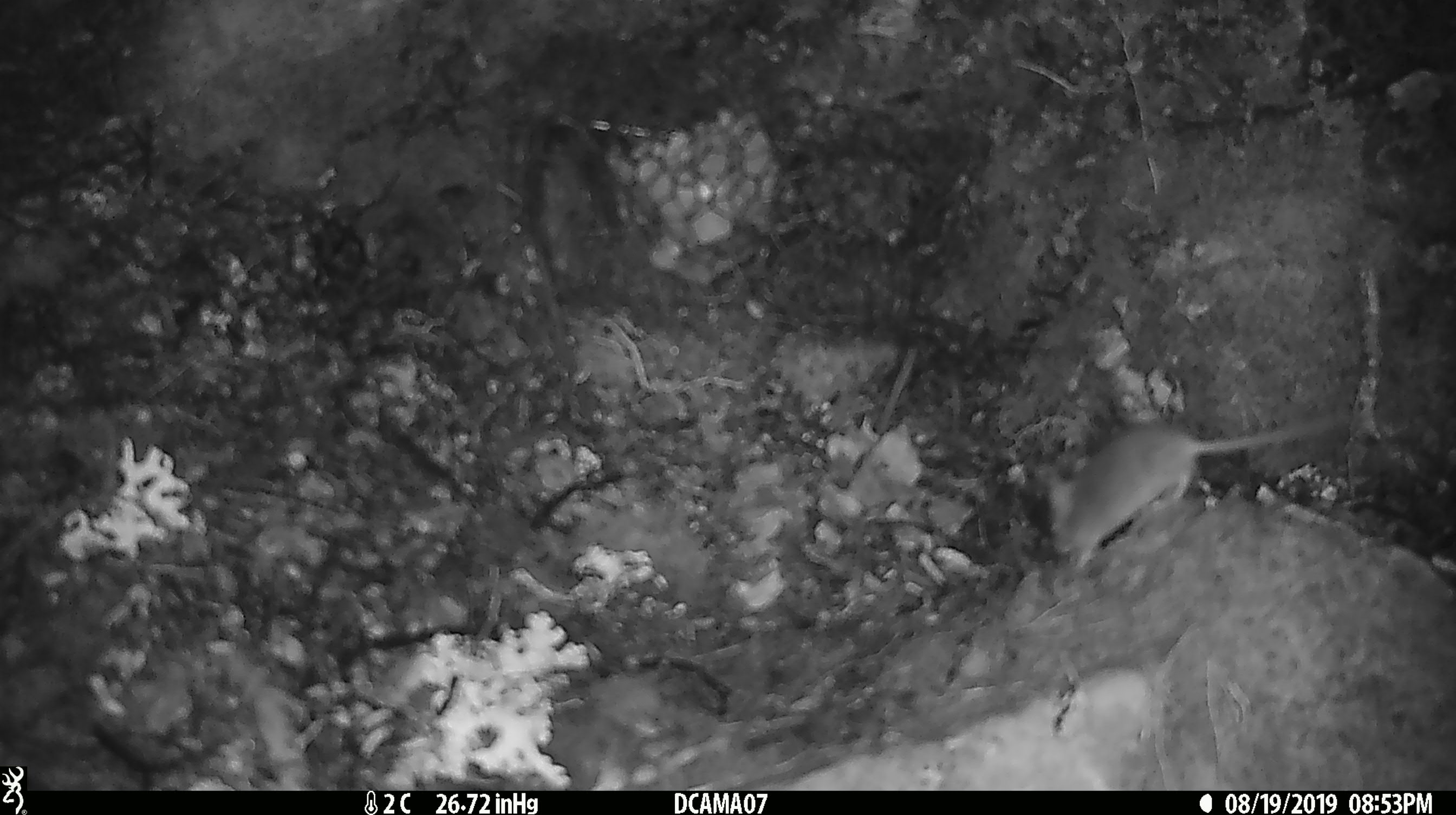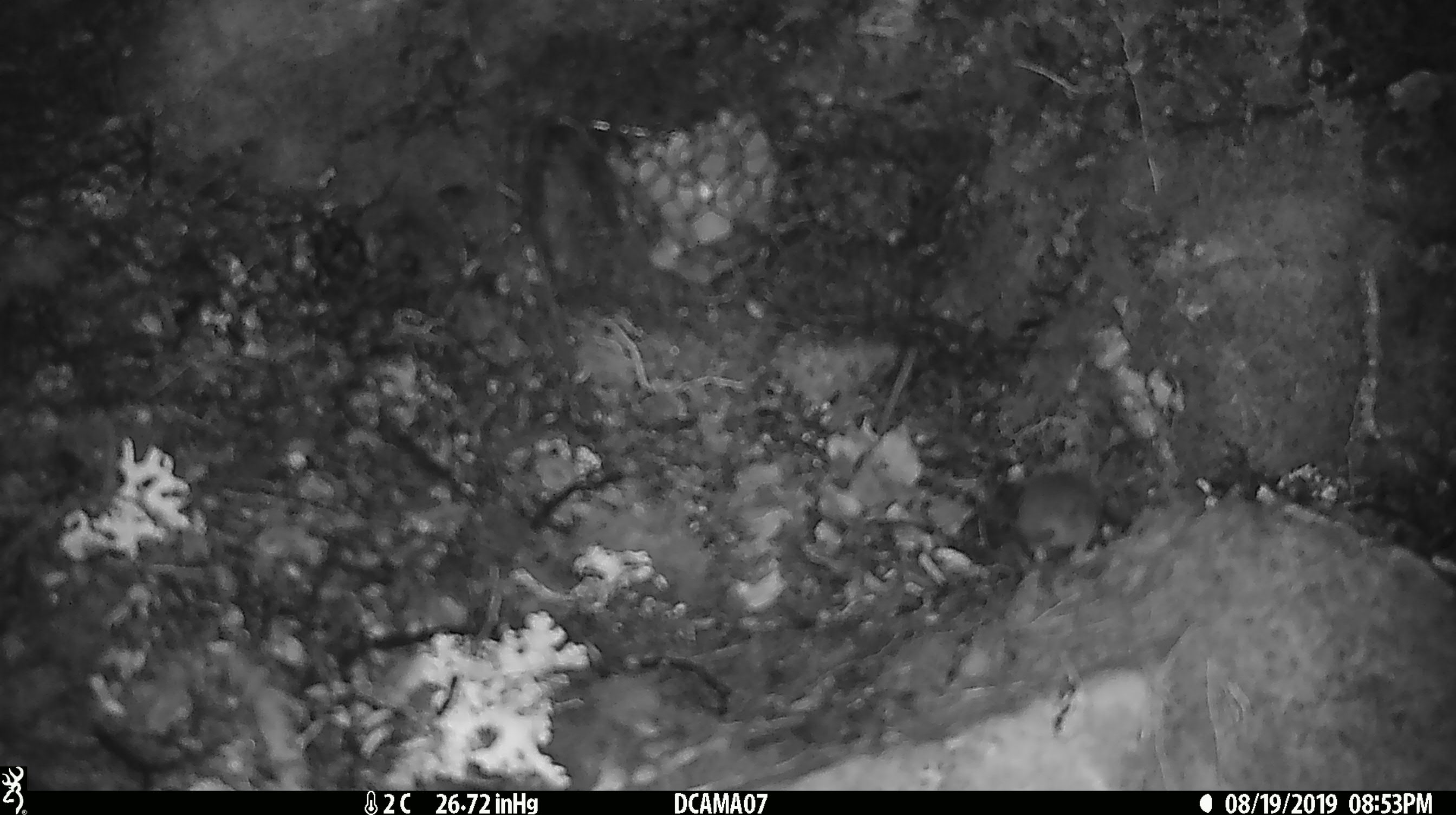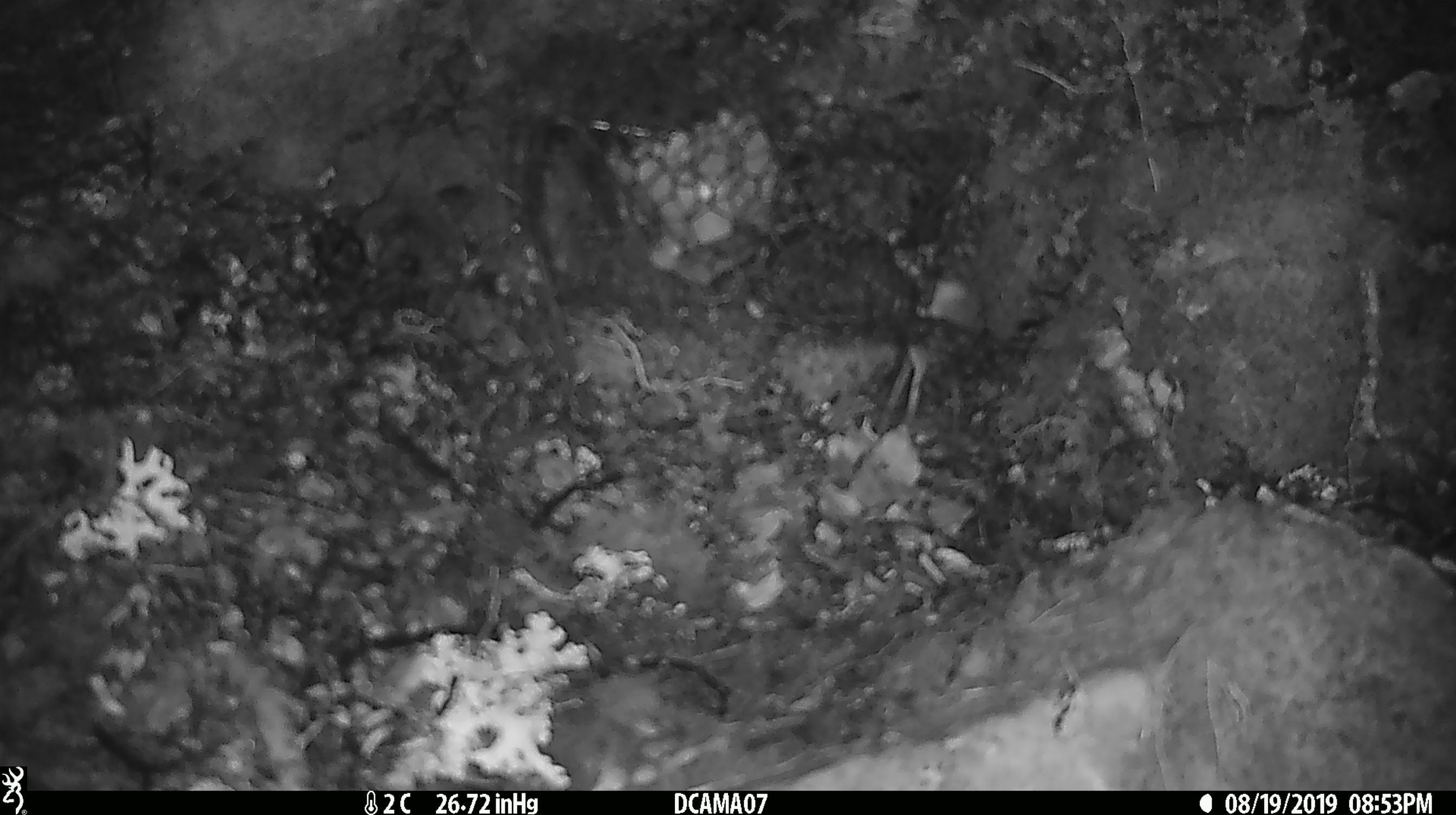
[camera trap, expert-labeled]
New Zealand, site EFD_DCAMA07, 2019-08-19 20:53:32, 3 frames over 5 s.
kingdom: Animalia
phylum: Chordata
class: Mammalia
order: Rodentia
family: Muridae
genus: Mus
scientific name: Mus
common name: mouse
Mouse (Mus).